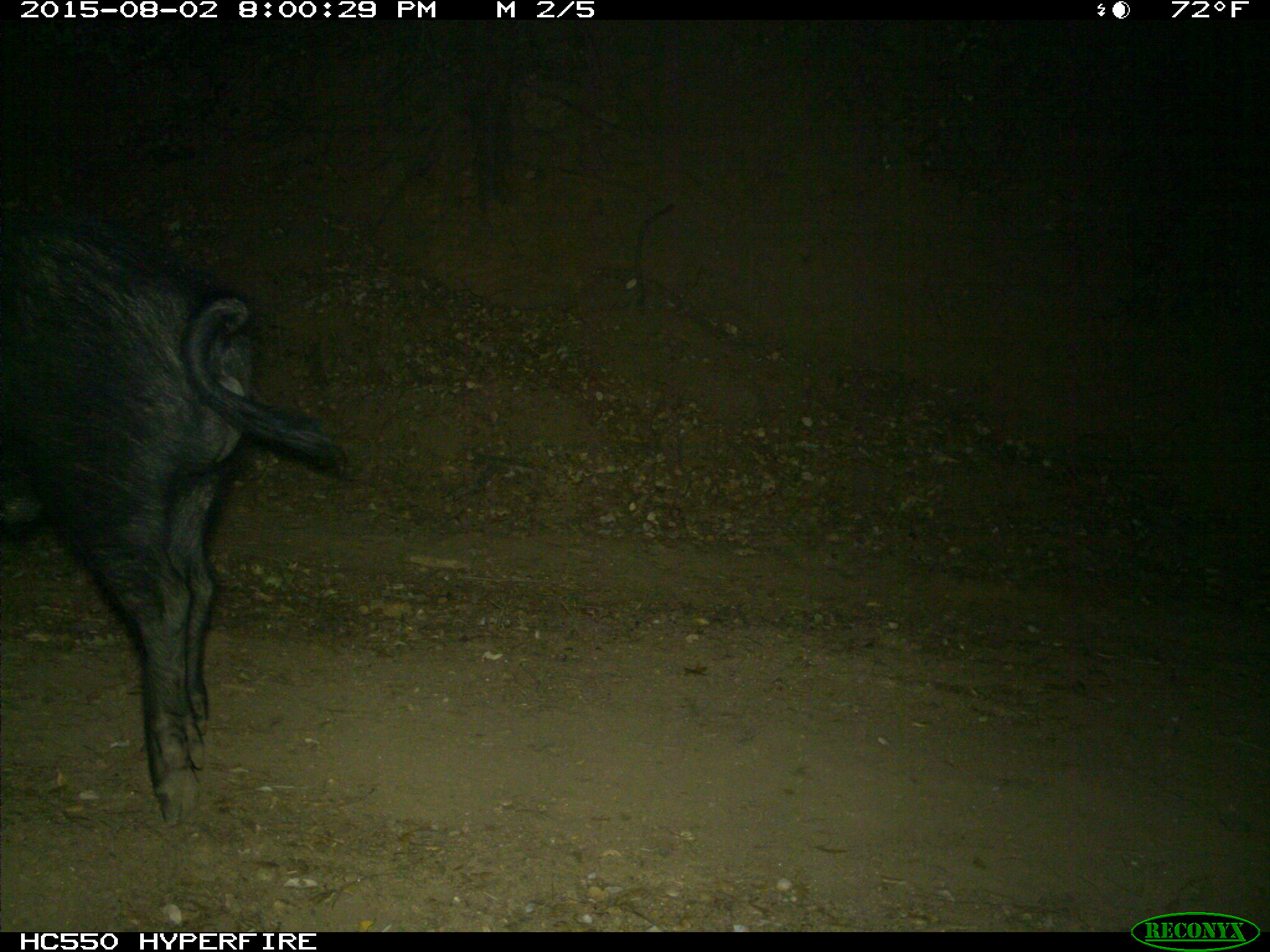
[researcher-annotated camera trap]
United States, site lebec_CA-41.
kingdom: Animalia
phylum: Chordata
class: Mammalia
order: Artiodactyla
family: Suidae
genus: Sus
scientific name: Sus scrofa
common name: wild boar